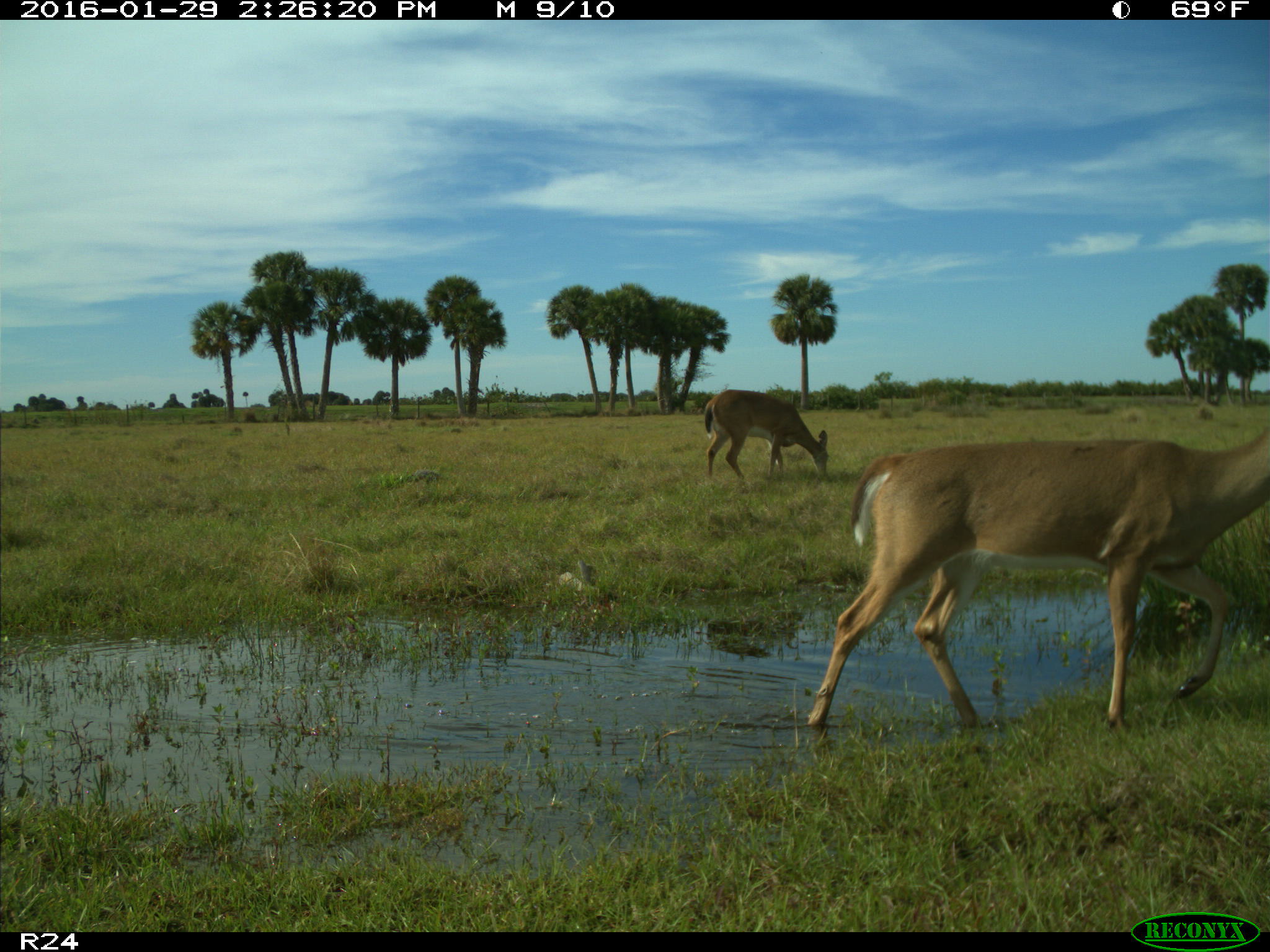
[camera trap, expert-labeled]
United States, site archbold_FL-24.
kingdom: Animalia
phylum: Chordata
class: Mammalia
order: Artiodactyla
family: Cervidae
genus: Odocoileus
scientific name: Odocoileus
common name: deer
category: unidentified deer